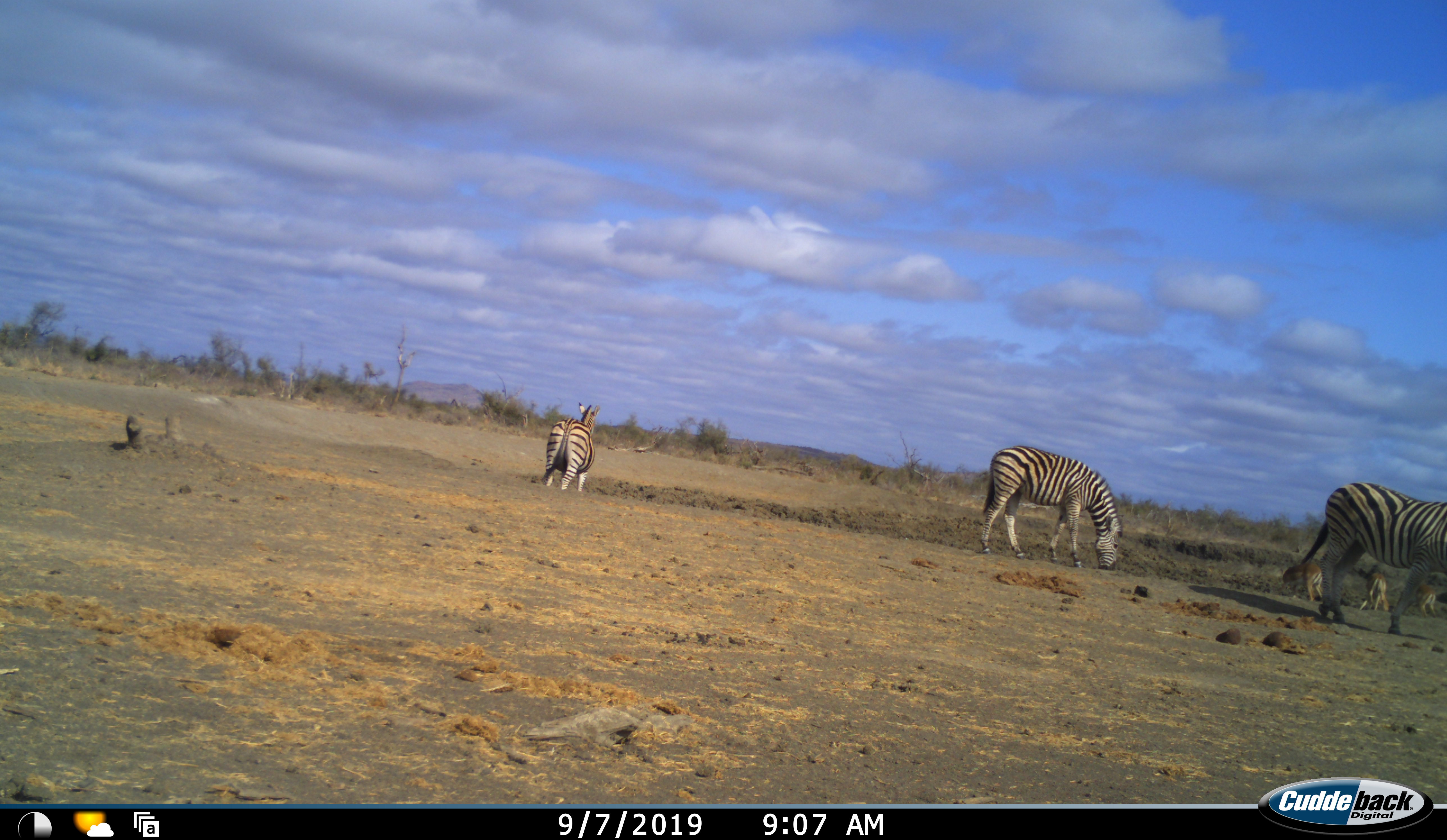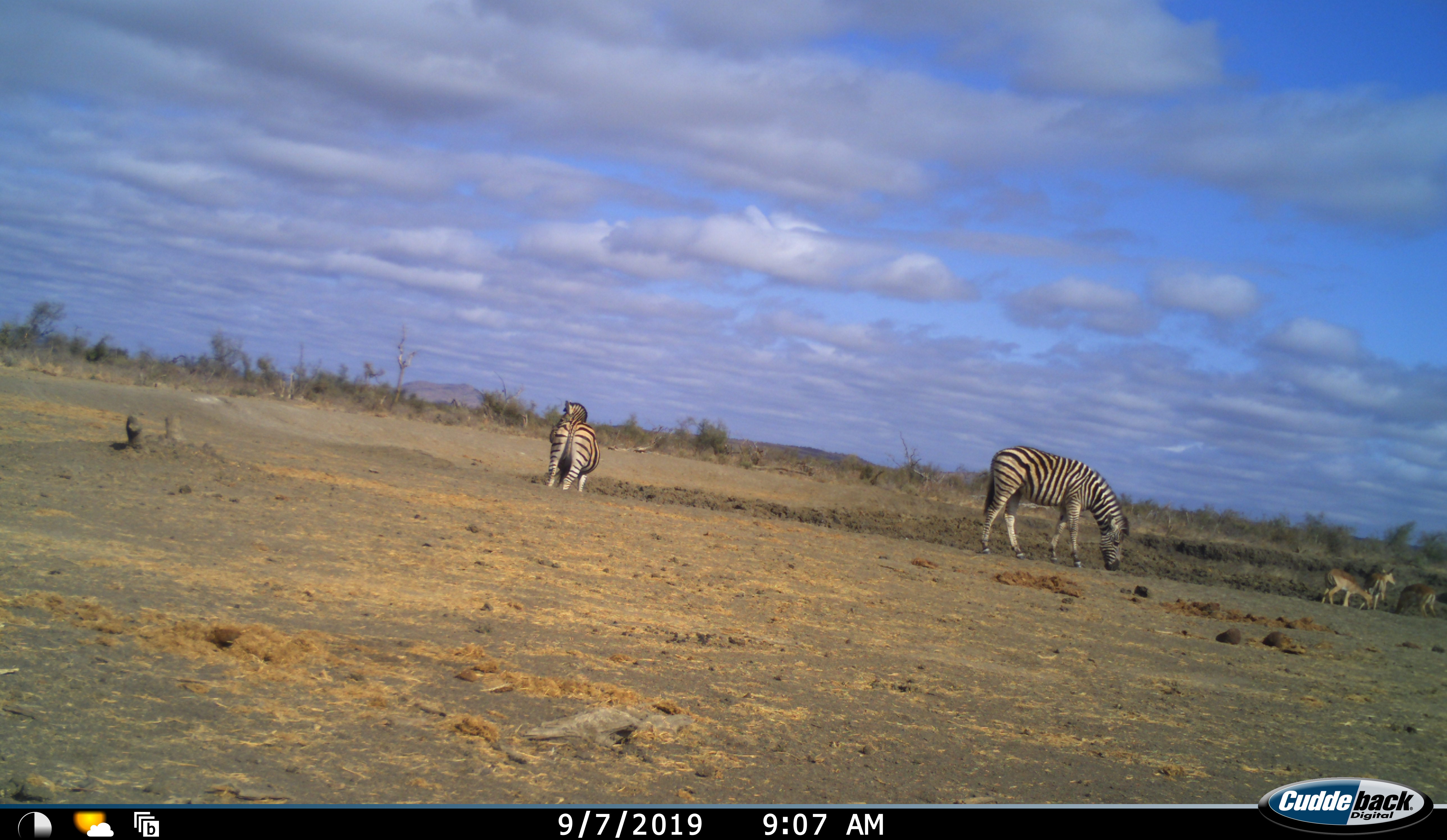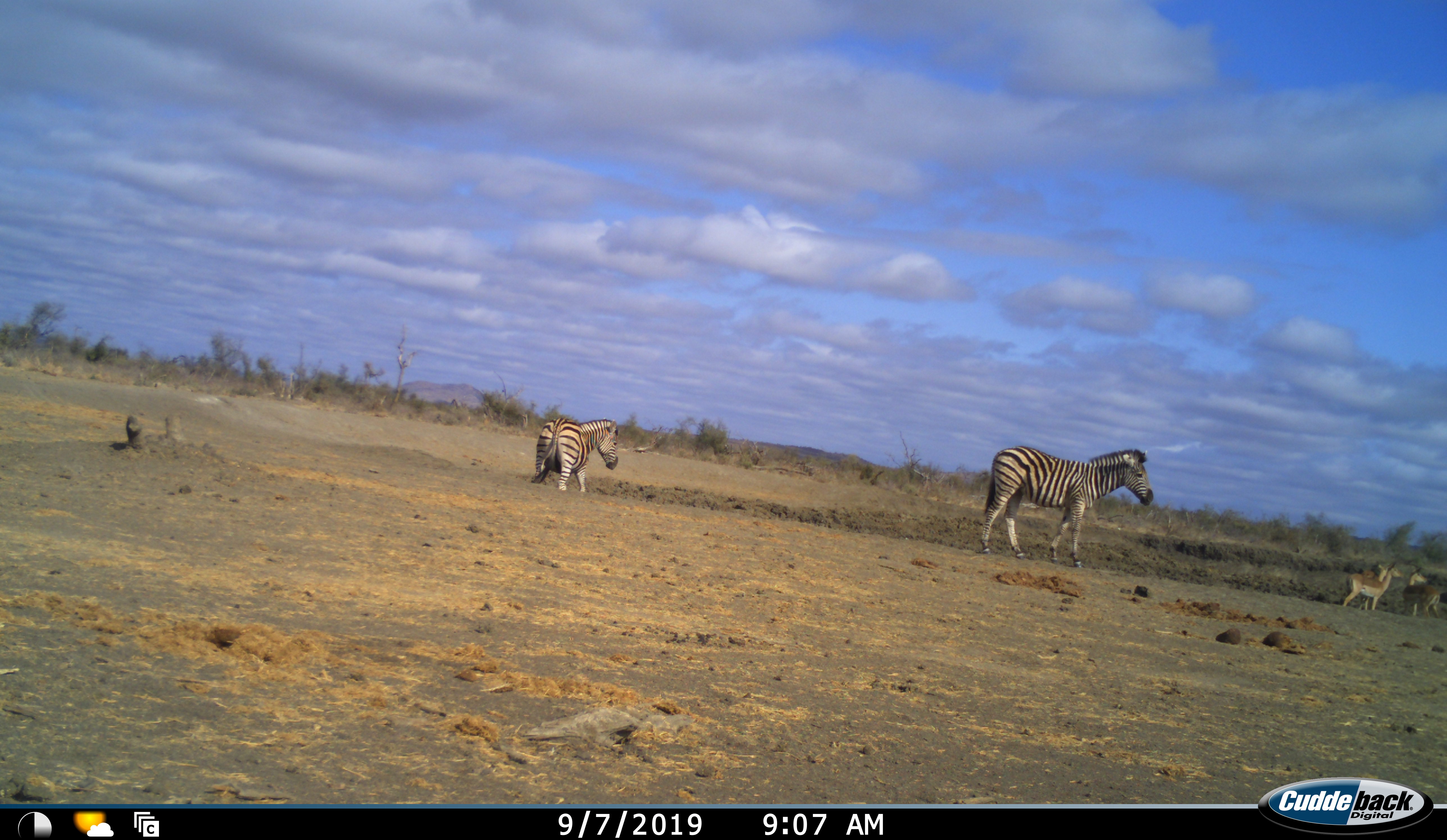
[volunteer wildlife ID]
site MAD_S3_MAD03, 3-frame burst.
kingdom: Animalia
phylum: Chordata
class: Mammalia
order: Artiodactyla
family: Bovidae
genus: Aepyceros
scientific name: Aepyceros melampus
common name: impala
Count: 3.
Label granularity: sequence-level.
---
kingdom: Animalia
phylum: Chordata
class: Mammalia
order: Perissodactyla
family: Equidae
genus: Equus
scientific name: Equus quagga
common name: plains zebra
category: zebraplains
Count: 3.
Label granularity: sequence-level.